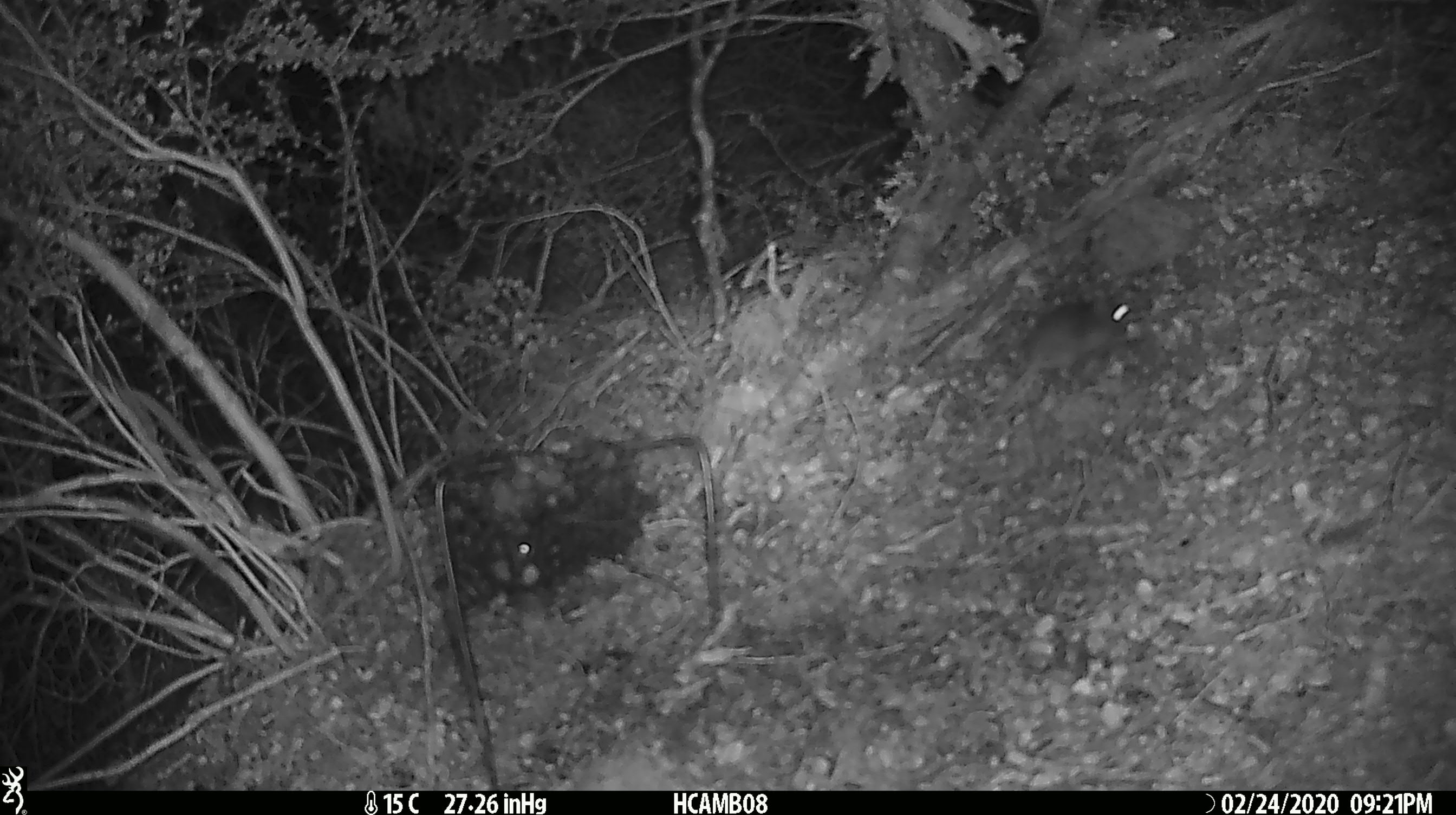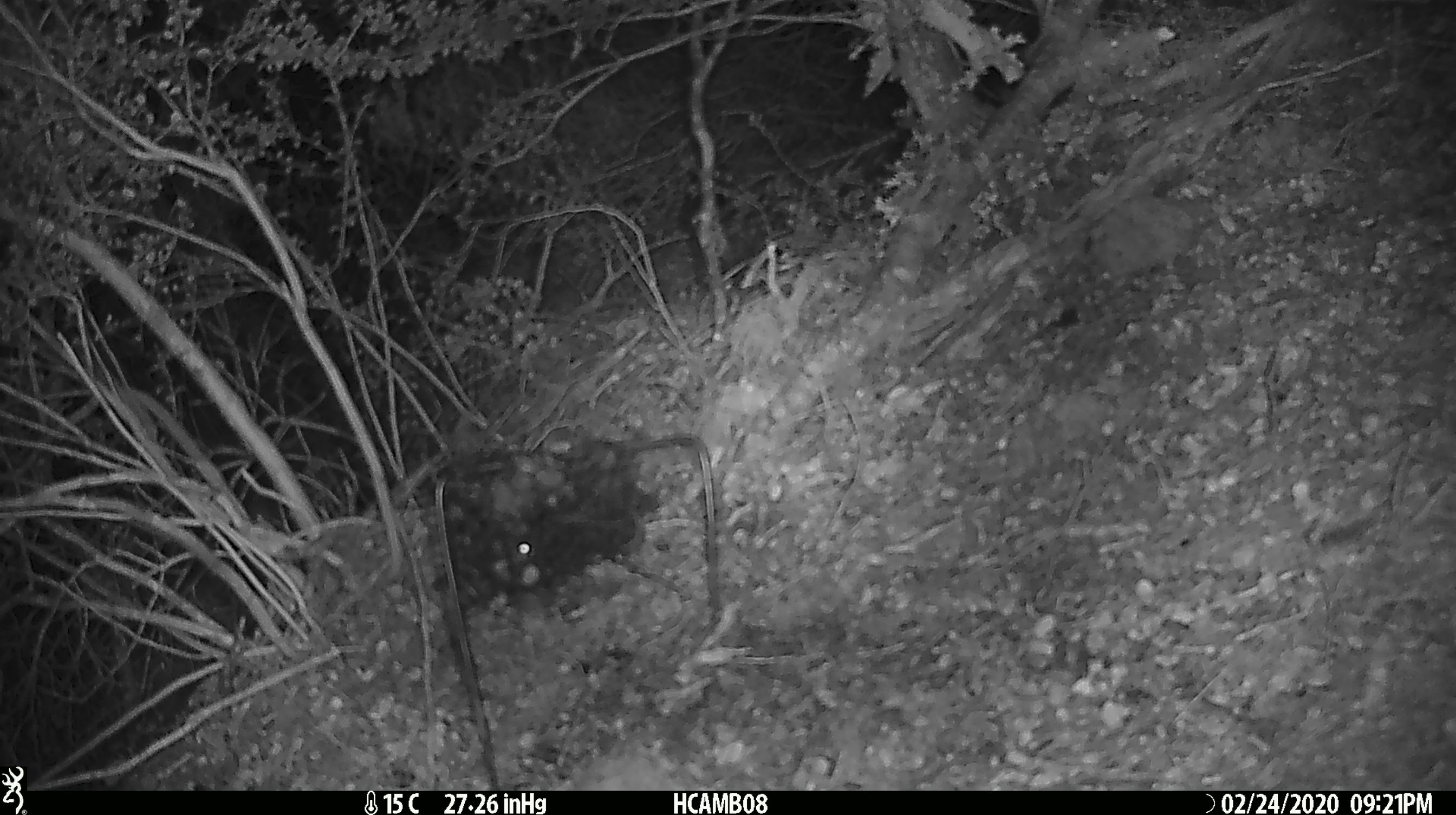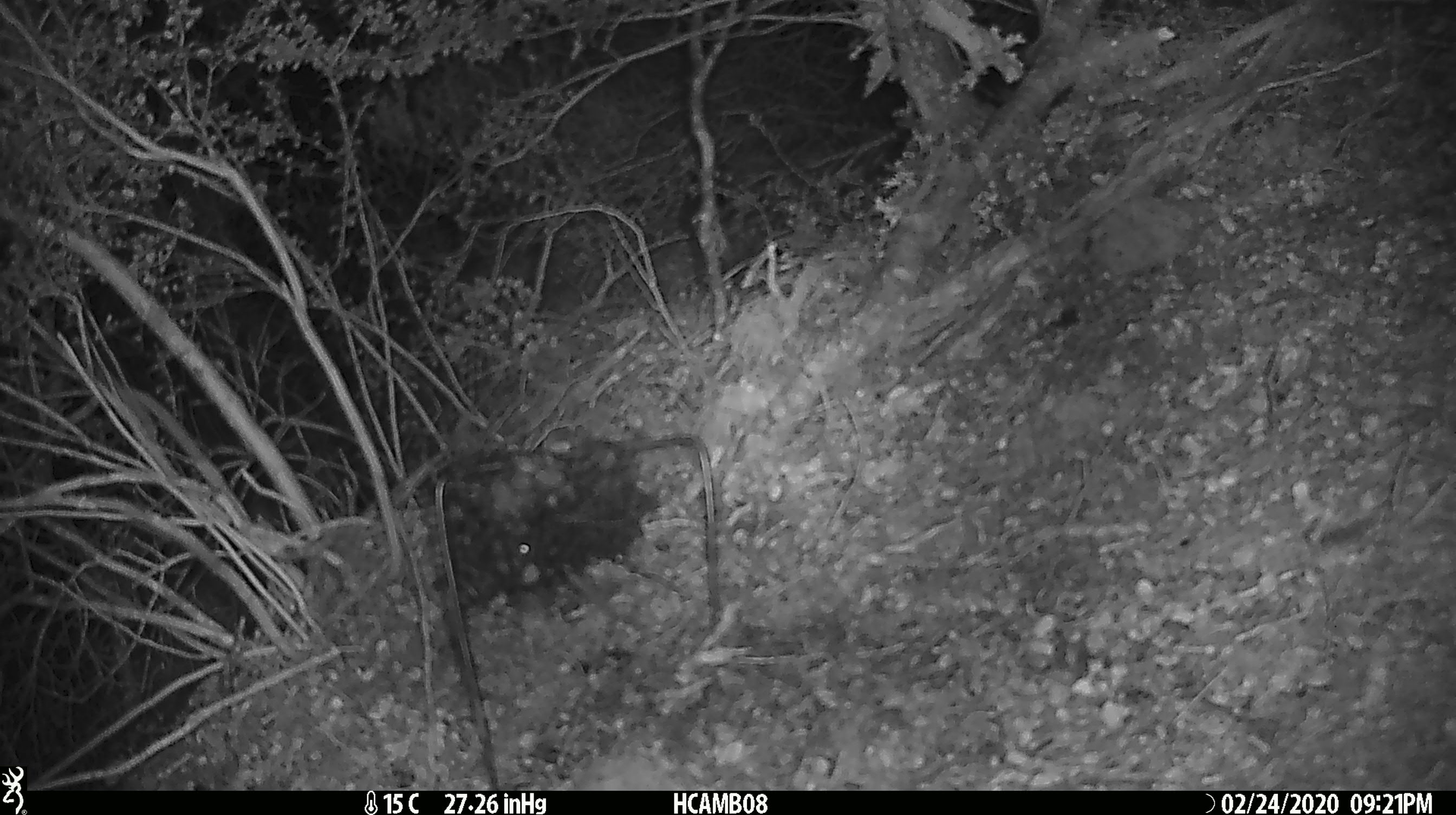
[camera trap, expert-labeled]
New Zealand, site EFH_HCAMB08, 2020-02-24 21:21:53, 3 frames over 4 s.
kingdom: Animalia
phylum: Chordata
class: Mammalia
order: Rodentia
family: Muridae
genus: Mus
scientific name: Mus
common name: mouse